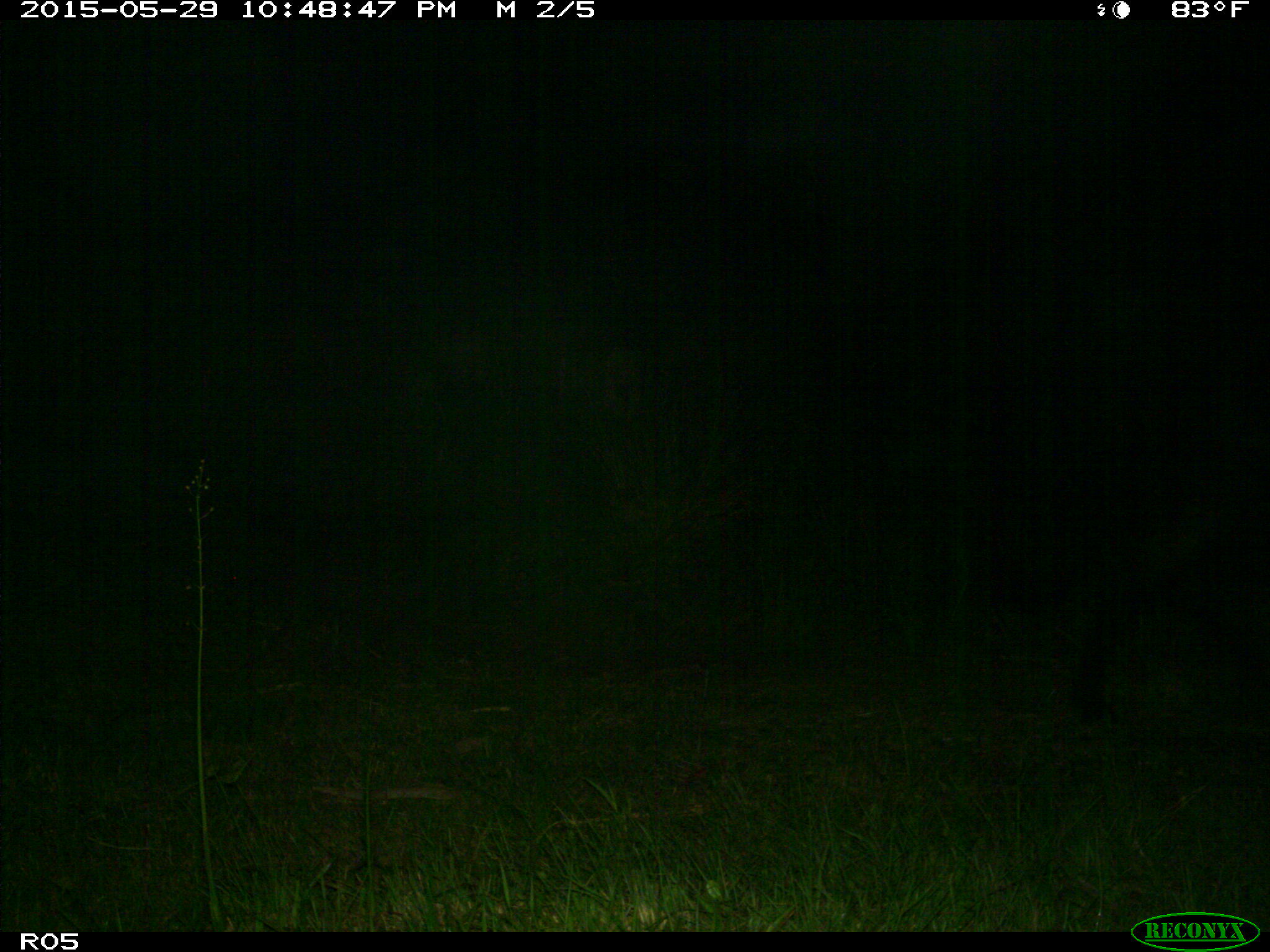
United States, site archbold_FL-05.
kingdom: Animalia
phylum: Chordata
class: Mammalia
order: Artiodactyla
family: Bovidae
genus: Bos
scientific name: Bos taurus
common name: domestic cow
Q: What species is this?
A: Bos taurus (domestic cow).